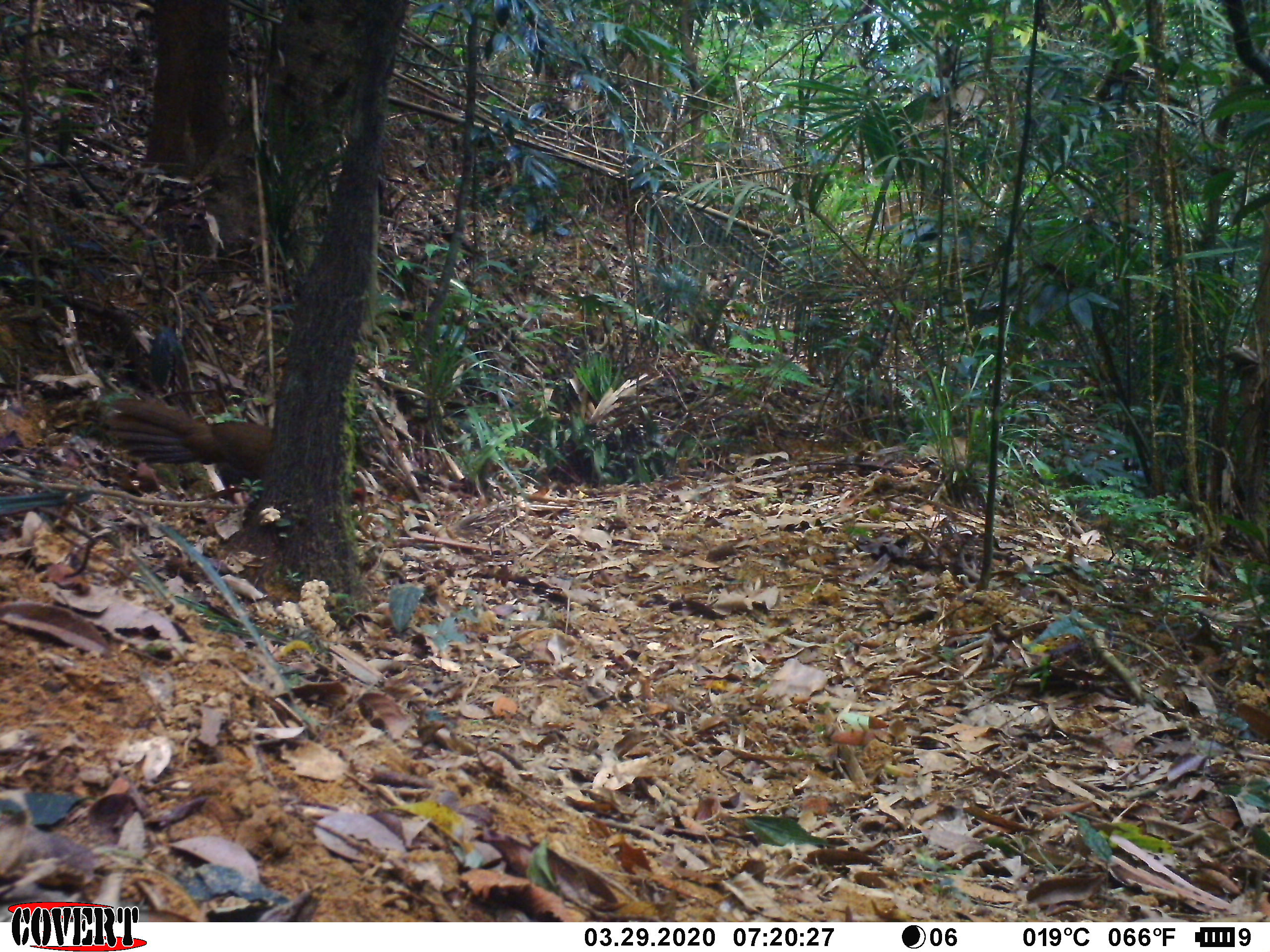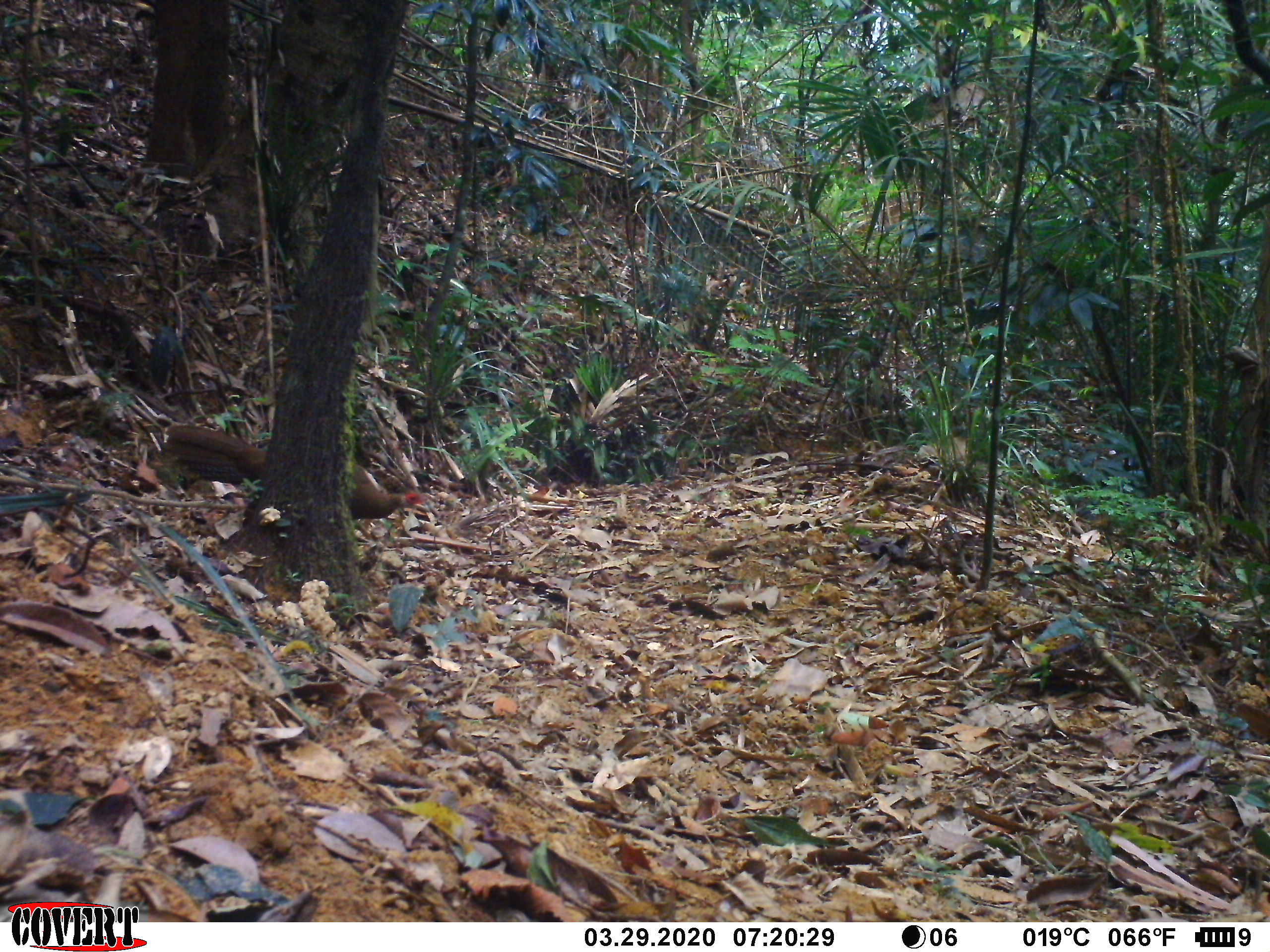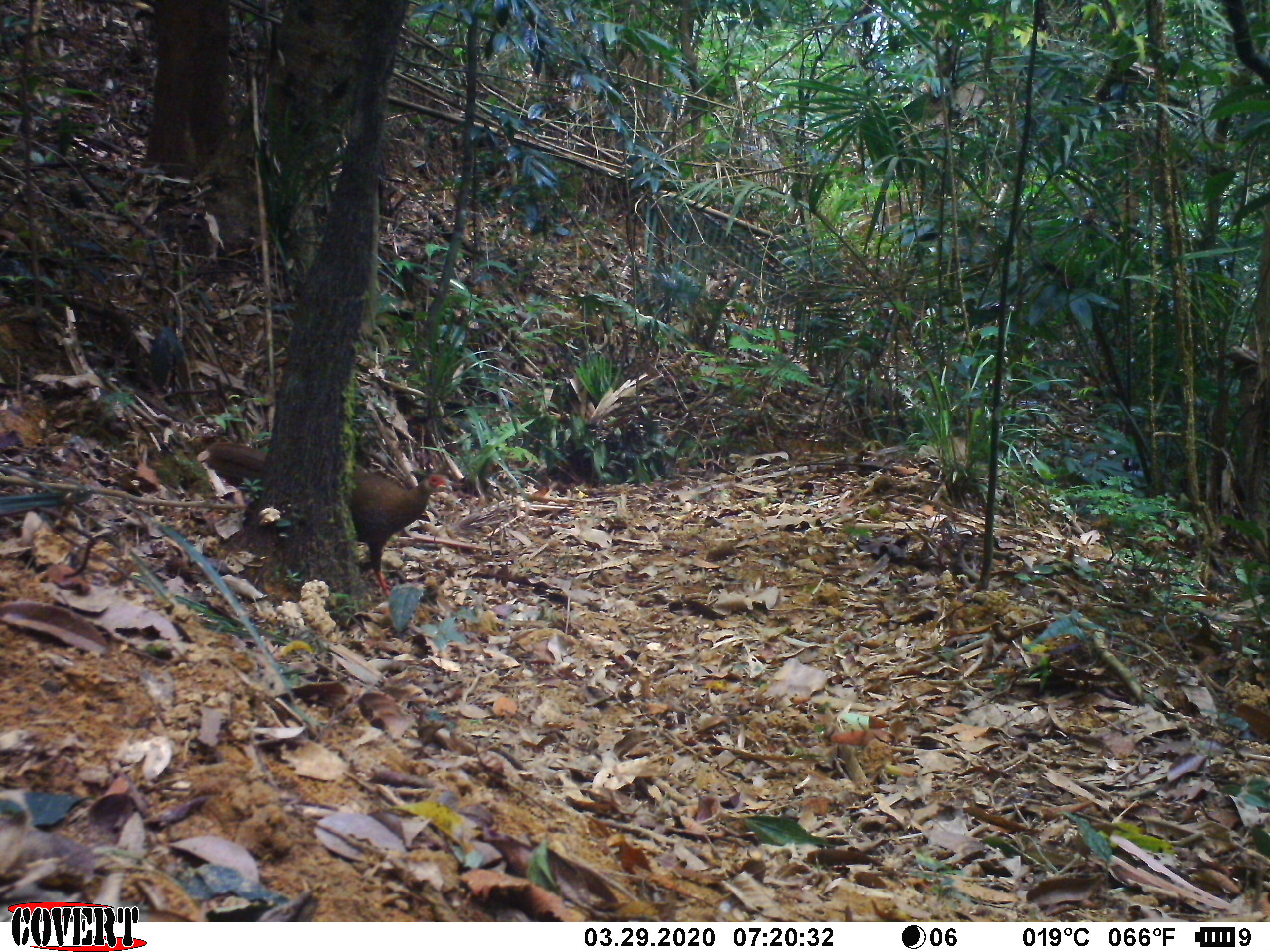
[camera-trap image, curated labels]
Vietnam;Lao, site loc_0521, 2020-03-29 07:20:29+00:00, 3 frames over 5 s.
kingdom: Animalia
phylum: Chordata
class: Aves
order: Galliformes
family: Phasianidae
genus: Lophura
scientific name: Lophura nycthemera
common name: silver pheasant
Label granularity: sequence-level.